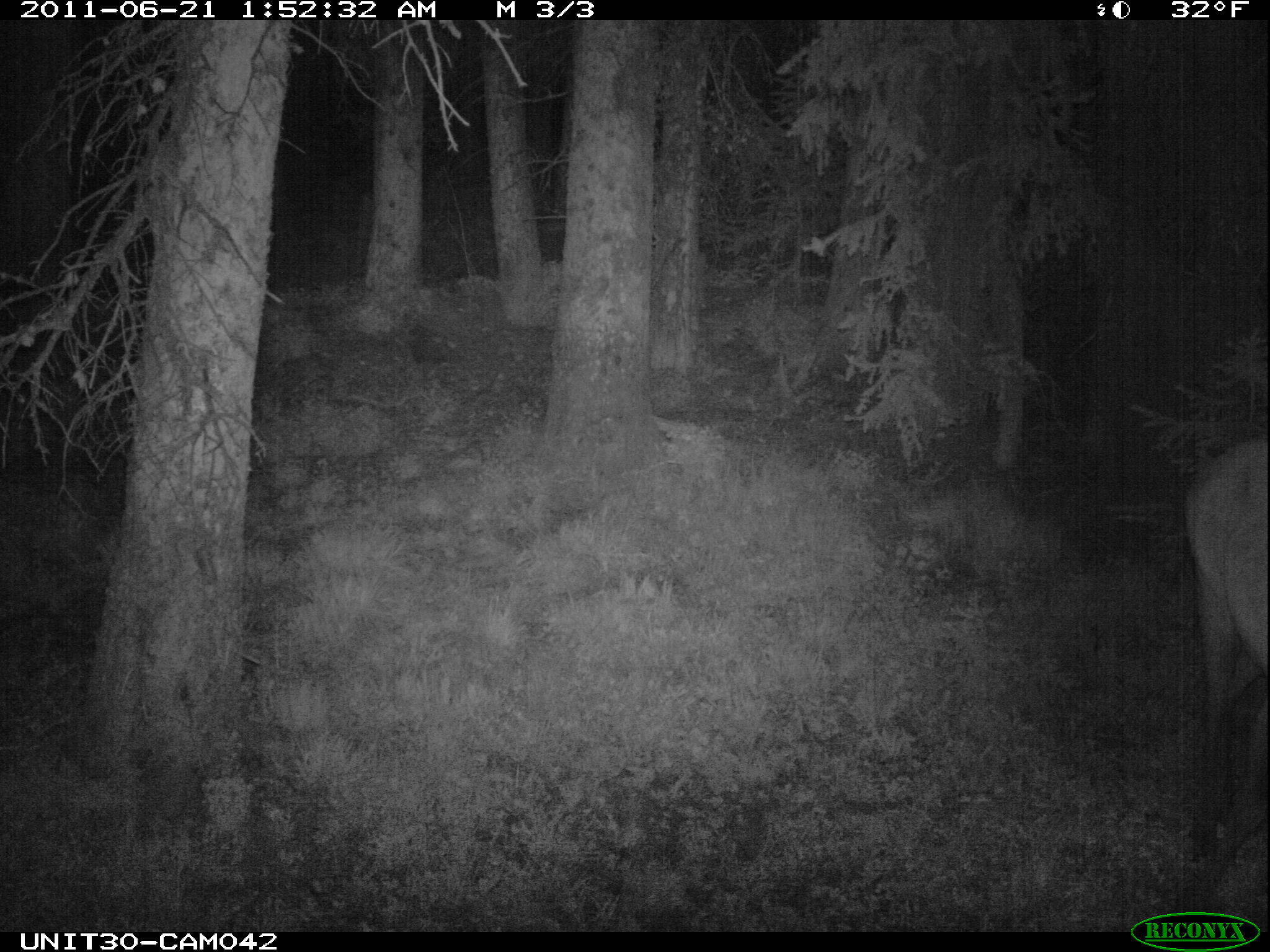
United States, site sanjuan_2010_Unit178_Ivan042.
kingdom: Animalia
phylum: Chordata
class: Mammalia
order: Artiodactyla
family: Cervidae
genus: Cervus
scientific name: Cervus elaphus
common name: red deer